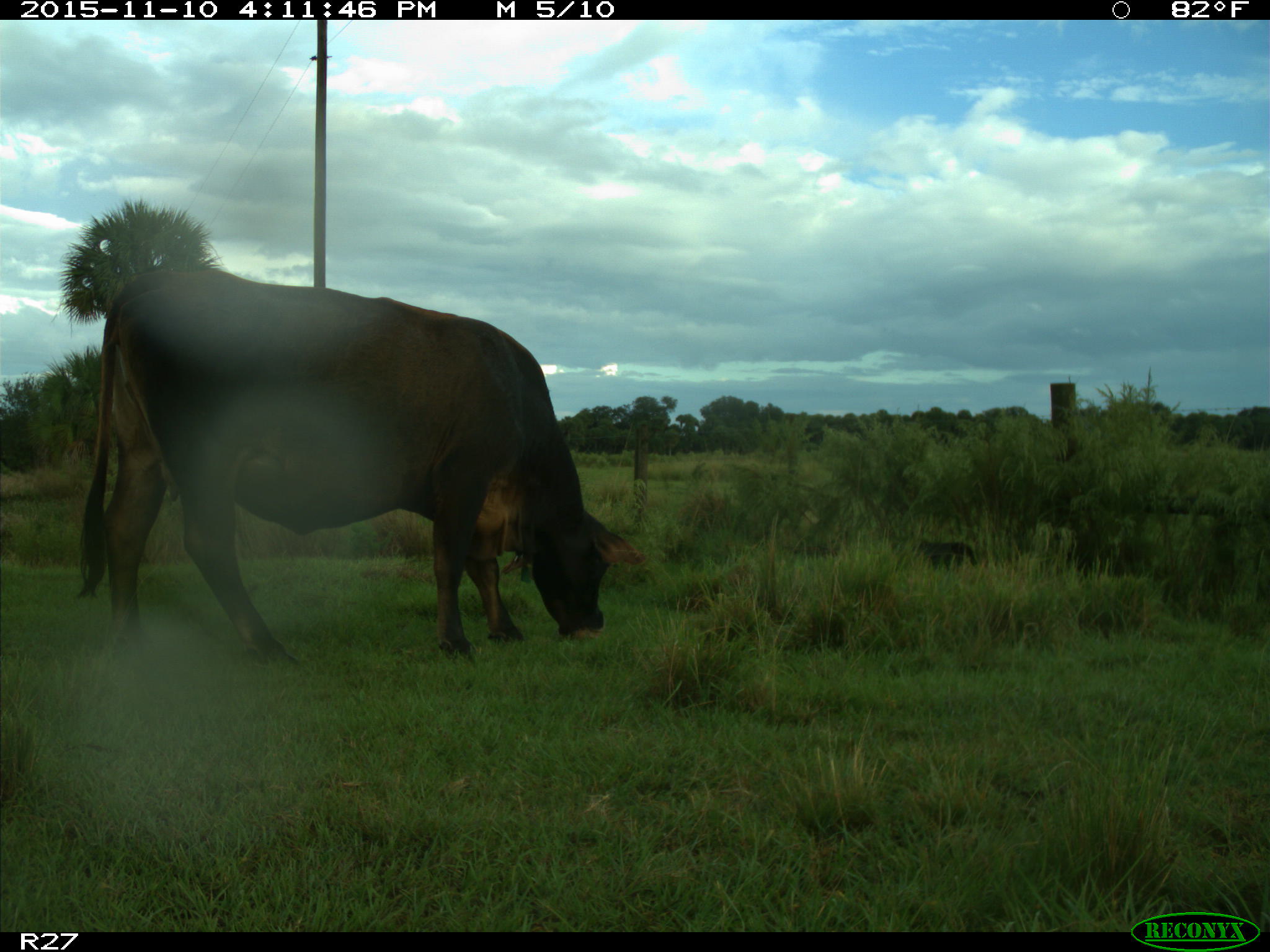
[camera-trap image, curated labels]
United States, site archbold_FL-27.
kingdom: Animalia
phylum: Chordata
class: Mammalia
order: Artiodactyla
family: Bovidae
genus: Bos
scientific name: Bos taurus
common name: domestic cow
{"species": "Bos taurus (domestic cow)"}